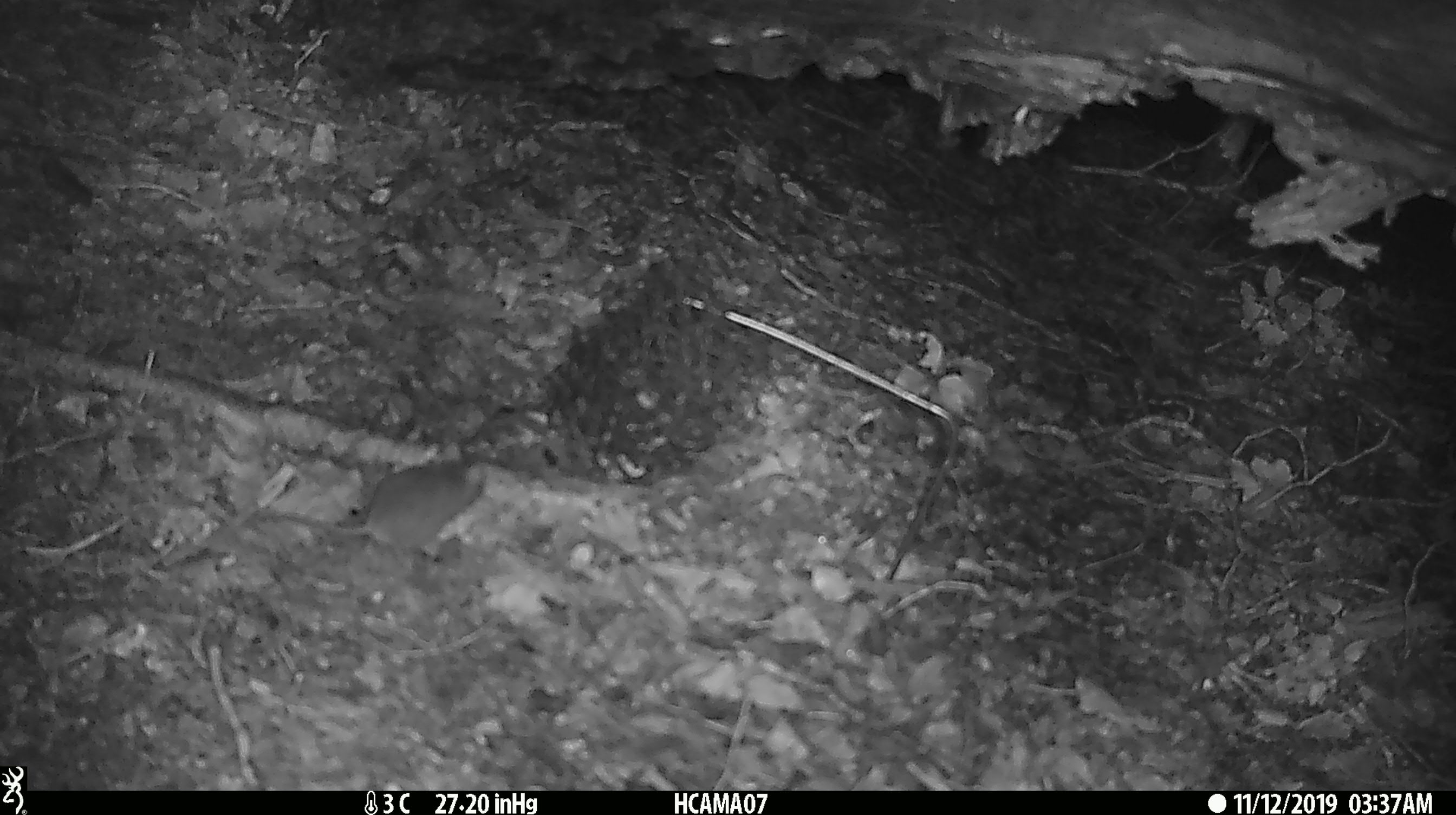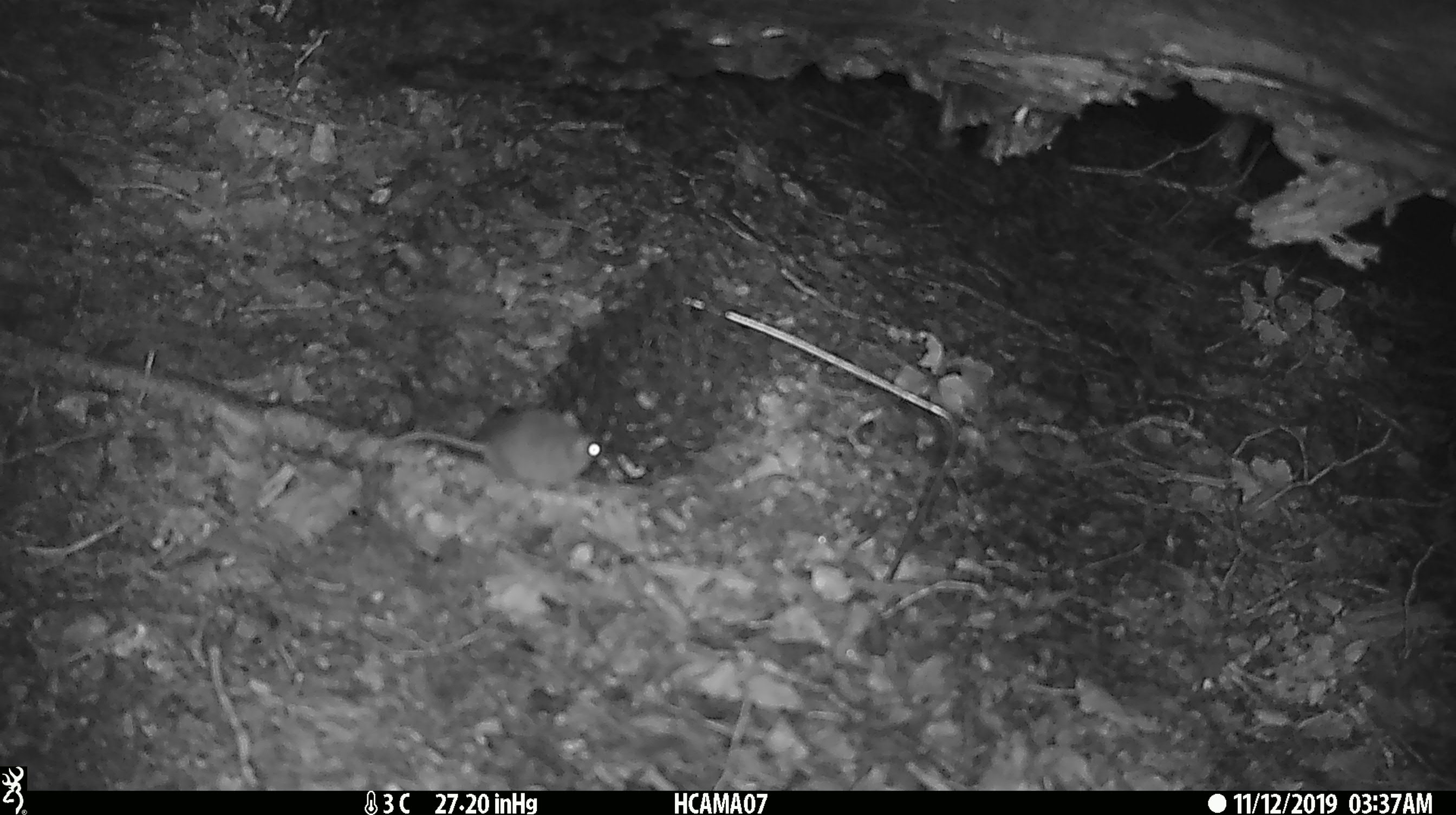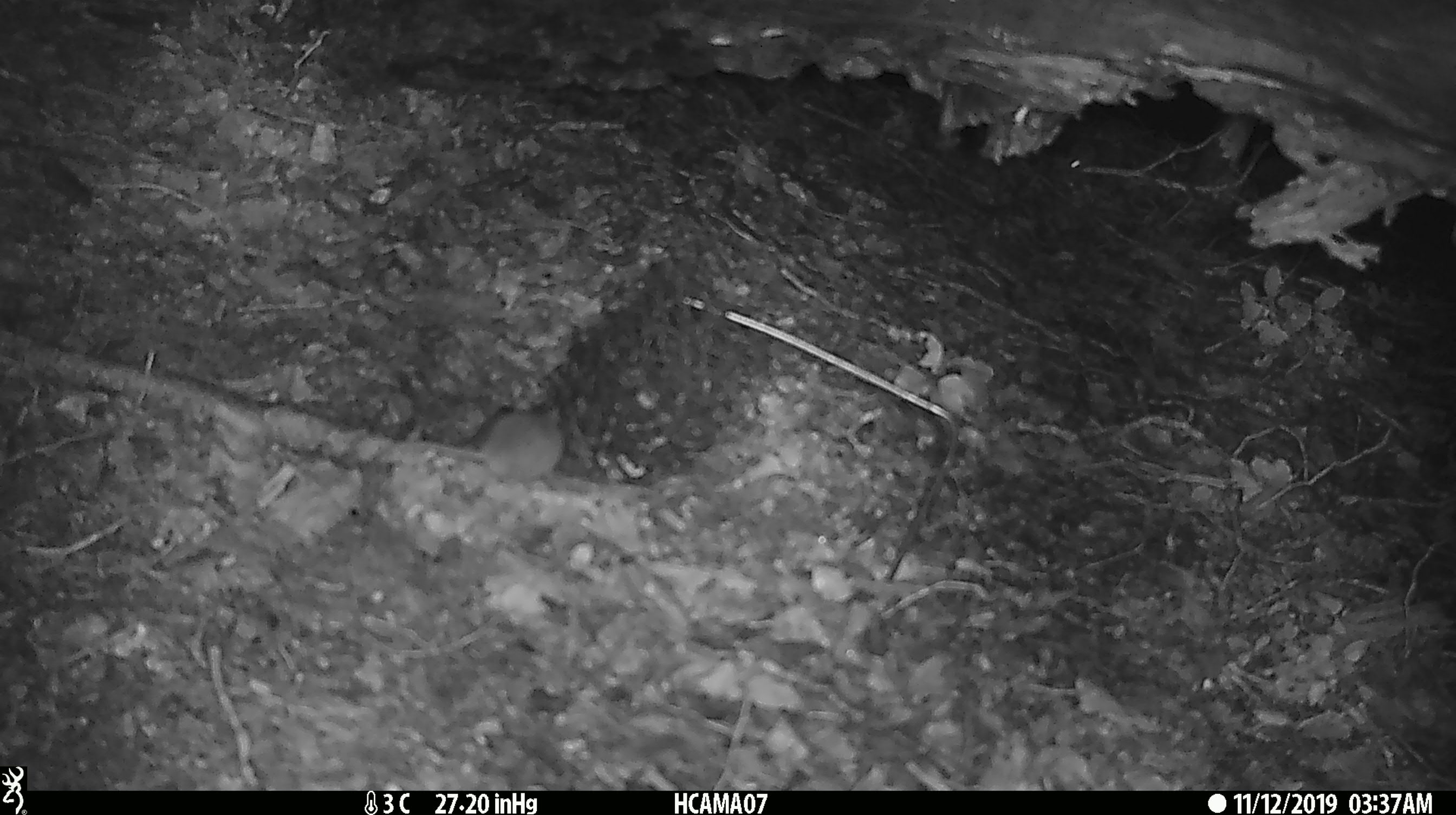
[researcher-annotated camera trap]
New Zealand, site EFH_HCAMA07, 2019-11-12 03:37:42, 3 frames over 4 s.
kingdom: Animalia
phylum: Chordata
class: Mammalia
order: Rodentia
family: Muridae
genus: Mus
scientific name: Mus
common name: mouse